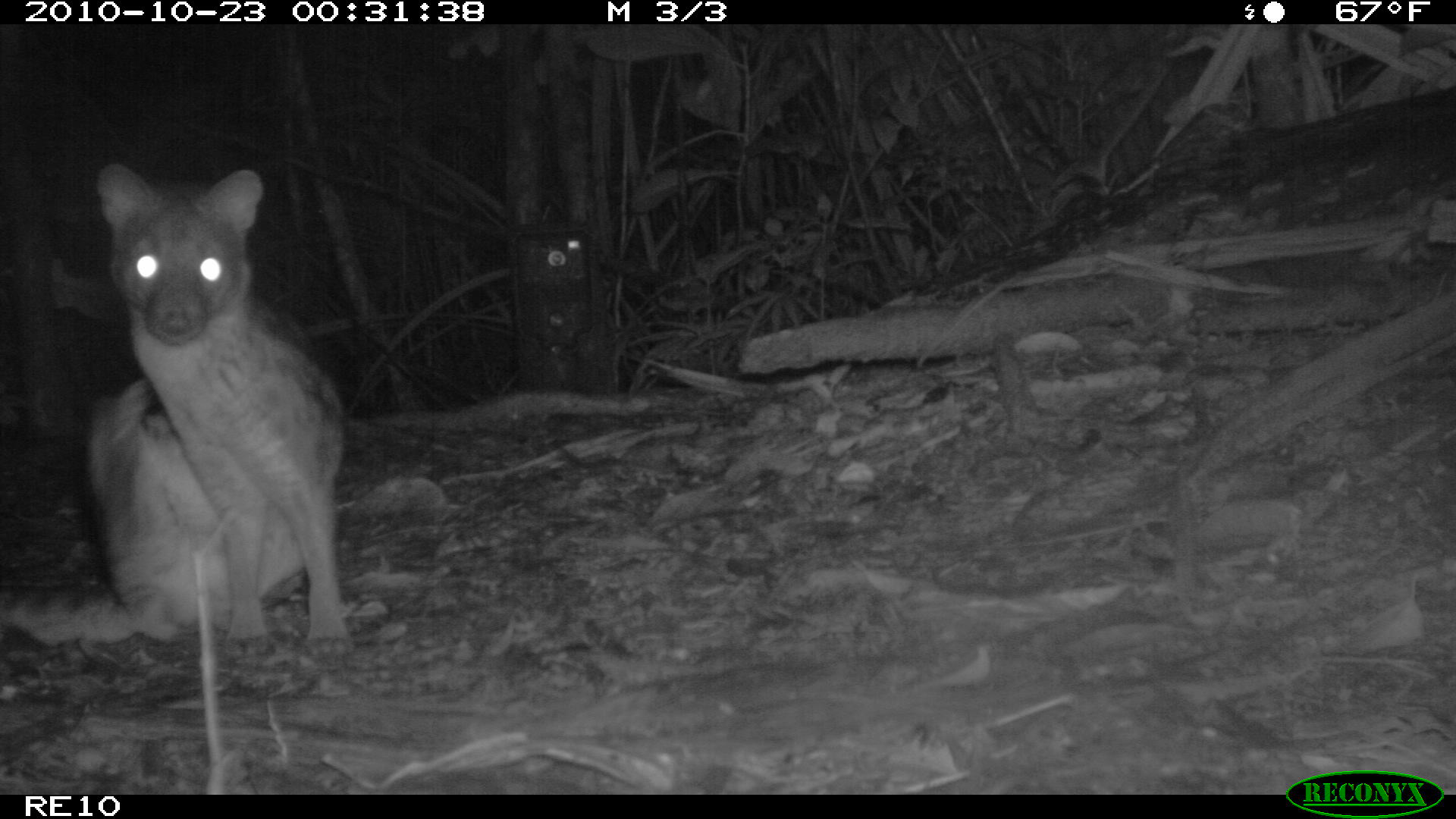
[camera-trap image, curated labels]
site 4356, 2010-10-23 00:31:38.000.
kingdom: Animalia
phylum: Chordata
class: Mammalia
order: Carnivora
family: Eupleridae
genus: Fossa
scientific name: Fossa fossana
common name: fanaloka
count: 1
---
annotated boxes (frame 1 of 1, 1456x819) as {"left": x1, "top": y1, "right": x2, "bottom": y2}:
fossa fossana: {"left": 2, "top": 160, "right": 357, "bottom": 661}